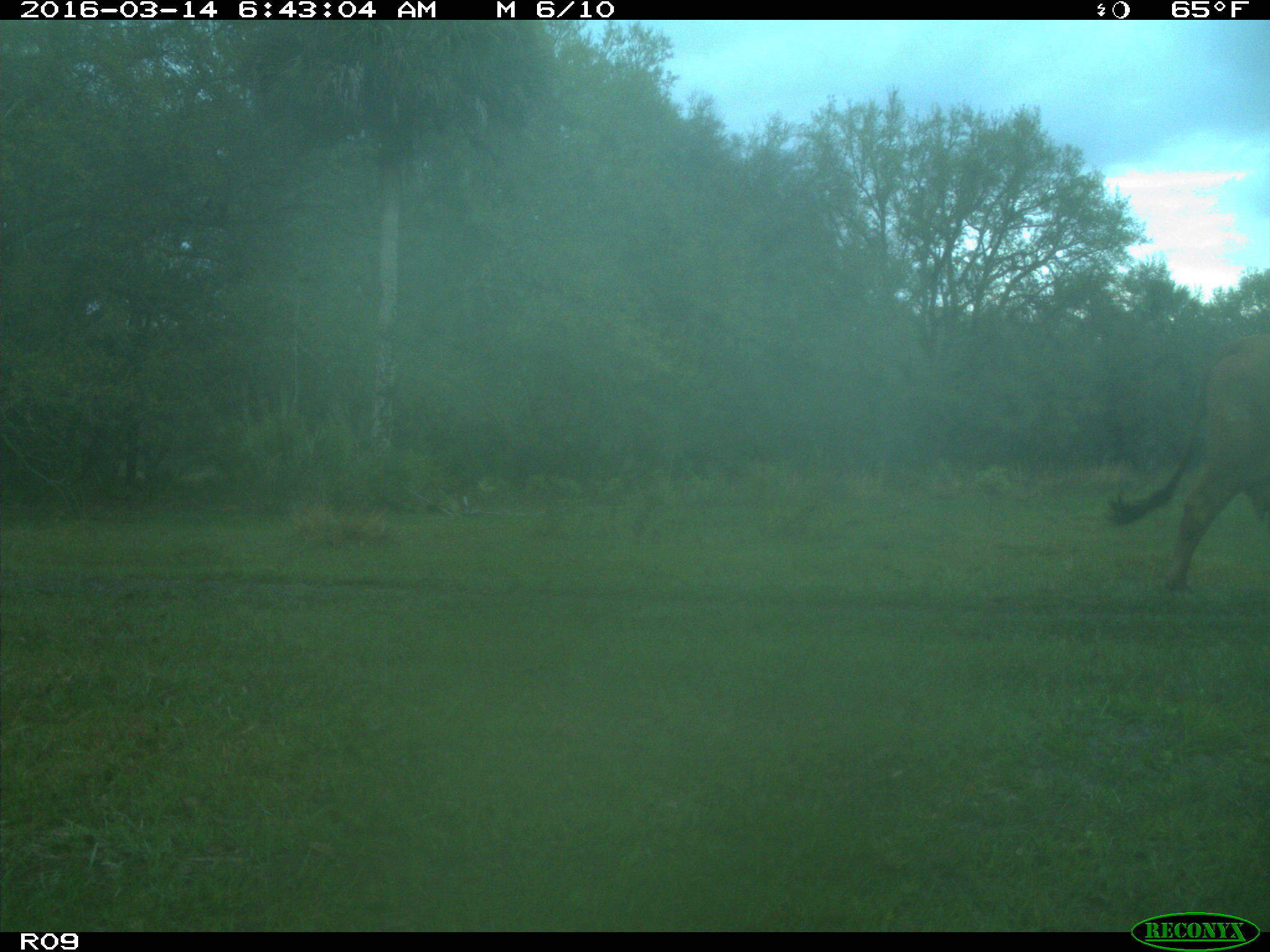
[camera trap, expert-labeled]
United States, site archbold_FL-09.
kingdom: Animalia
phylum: Chordata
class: Mammalia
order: Artiodactyla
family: Bovidae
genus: Bos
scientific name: Bos taurus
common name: domestic cow